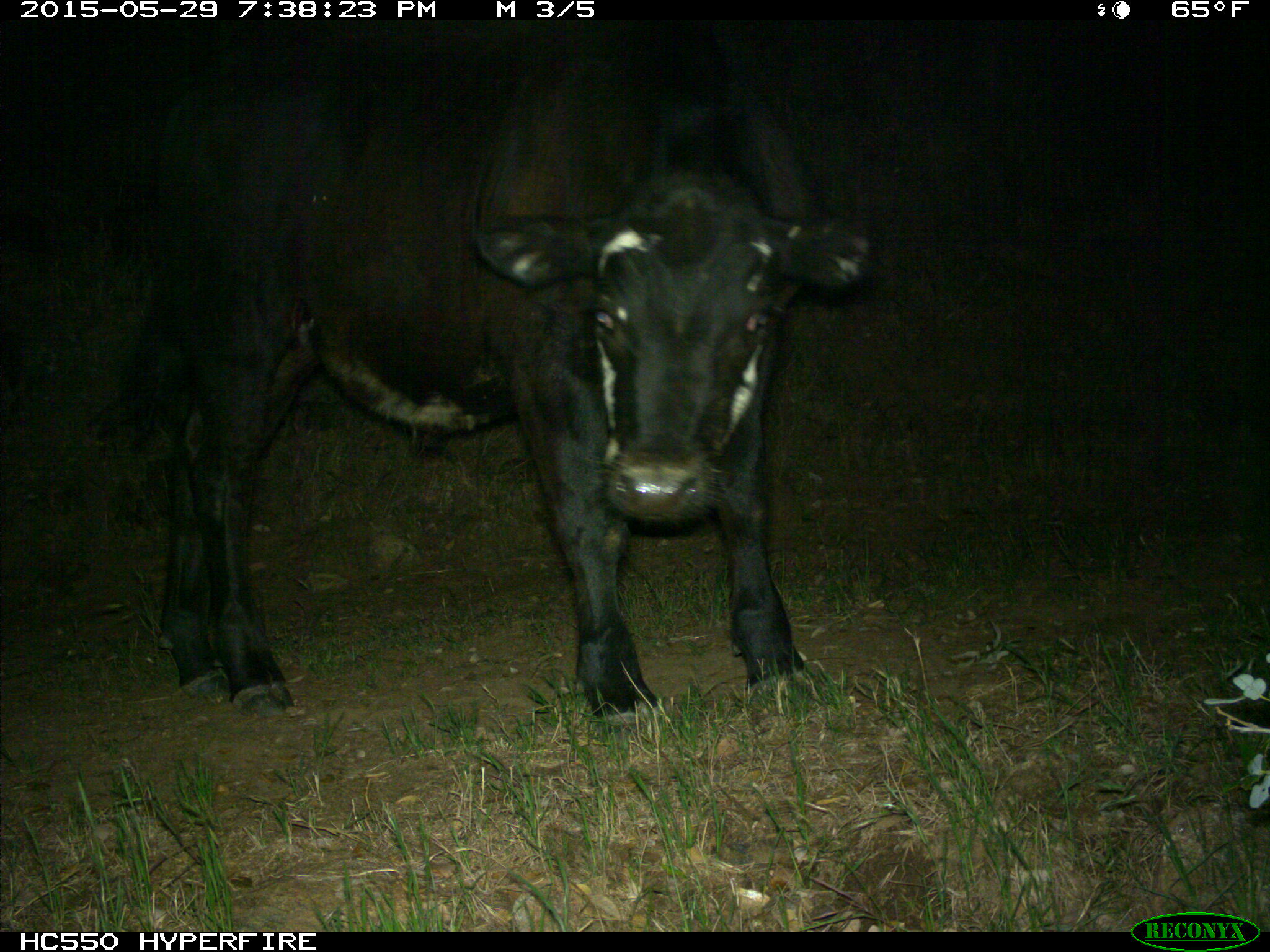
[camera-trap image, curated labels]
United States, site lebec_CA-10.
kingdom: Animalia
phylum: Chordata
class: Mammalia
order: Artiodactyla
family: Bovidae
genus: Bos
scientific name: Bos taurus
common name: domestic cow